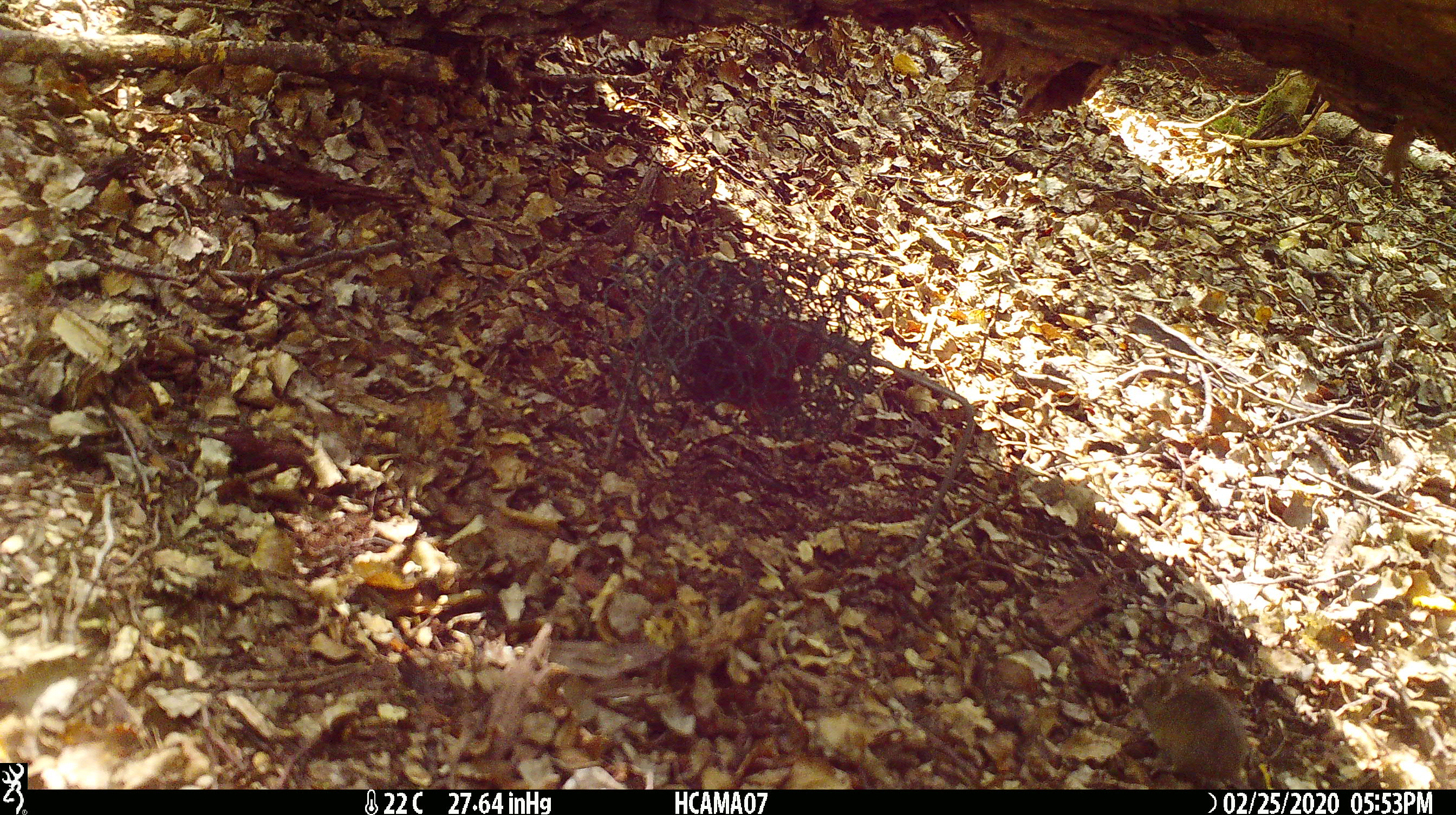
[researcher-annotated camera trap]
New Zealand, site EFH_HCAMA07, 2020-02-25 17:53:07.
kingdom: Animalia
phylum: Chordata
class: Mammalia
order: Rodentia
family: Muridae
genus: Mus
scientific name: Mus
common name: mouse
Mouse (Mus).